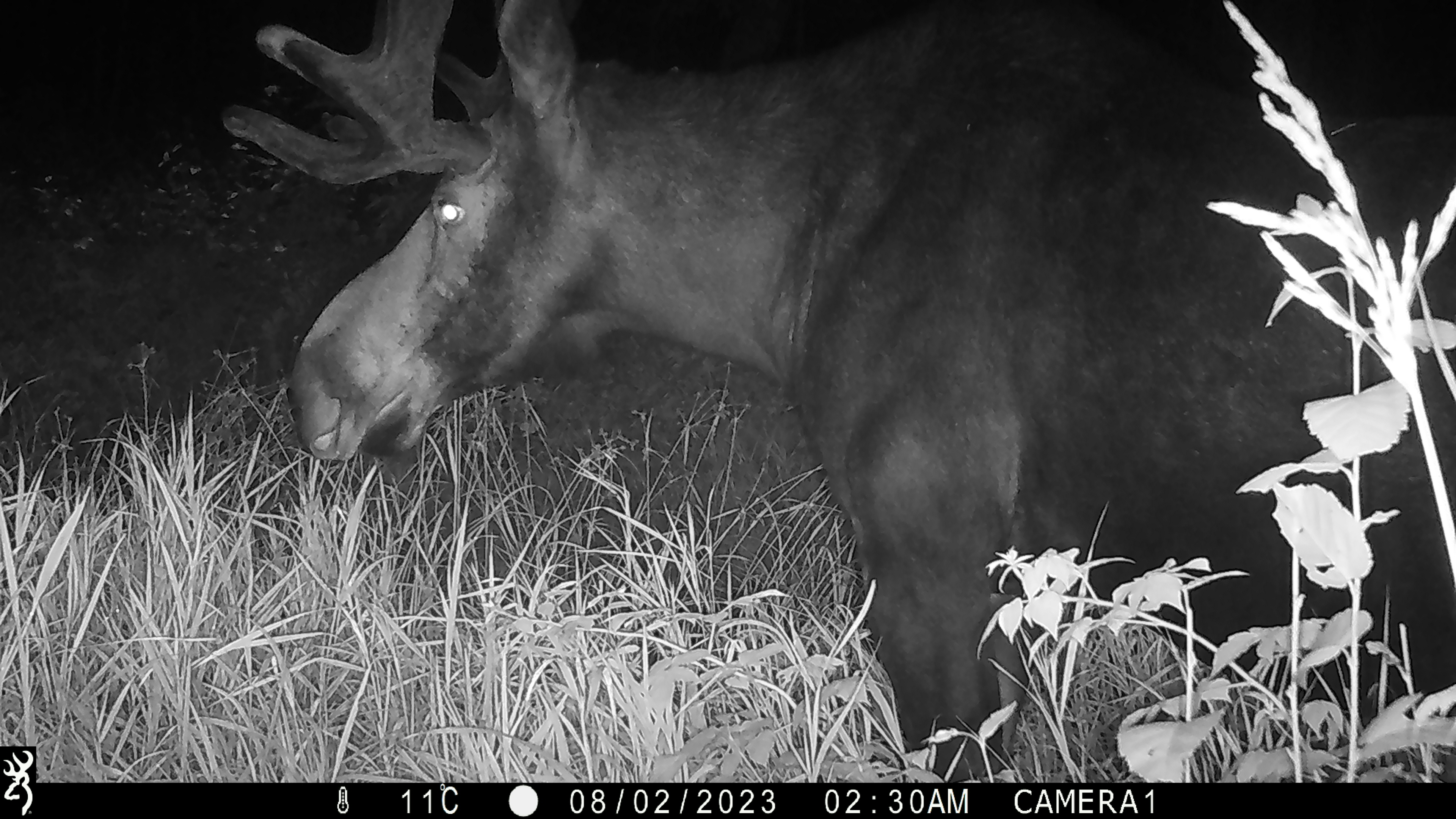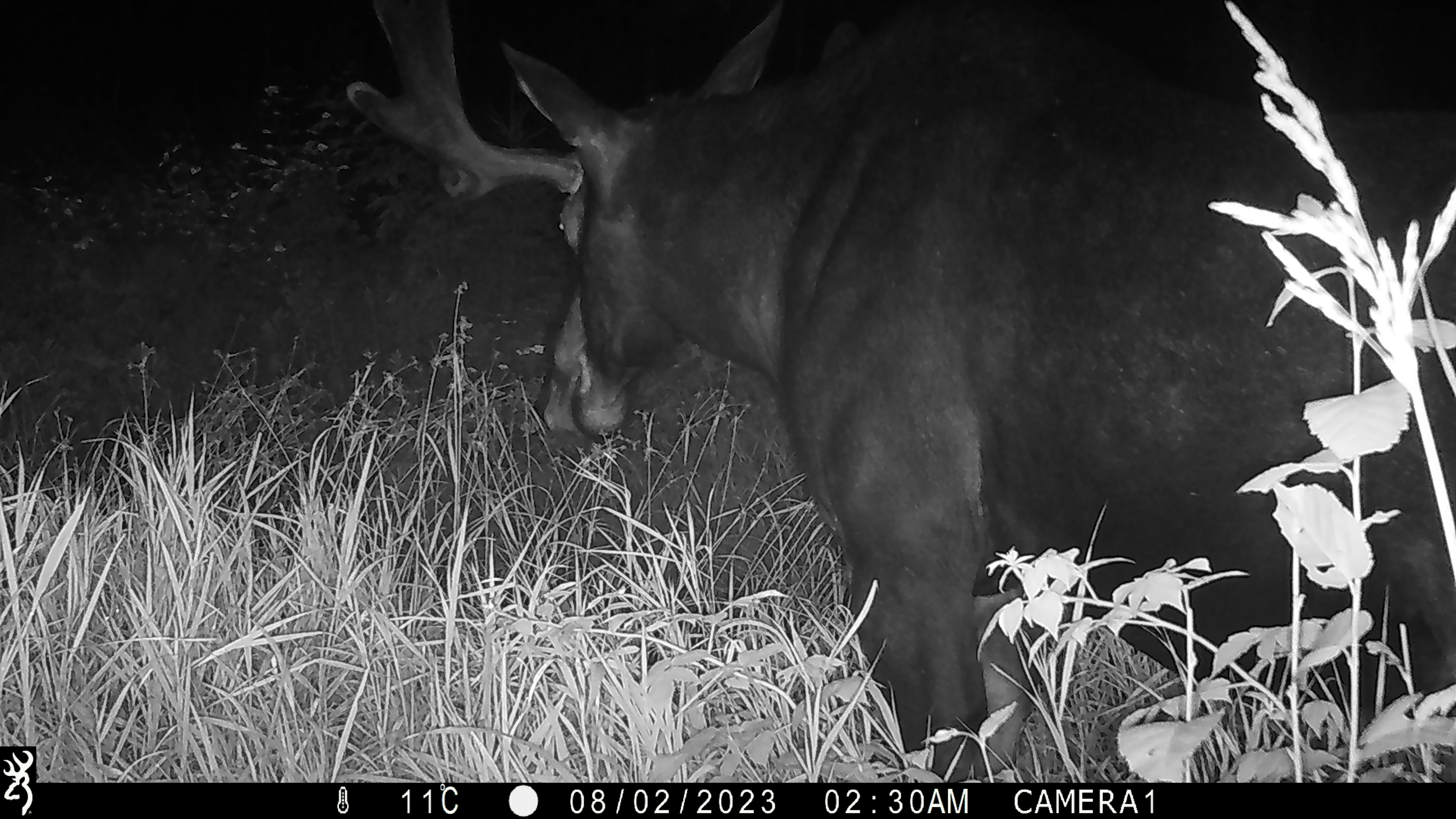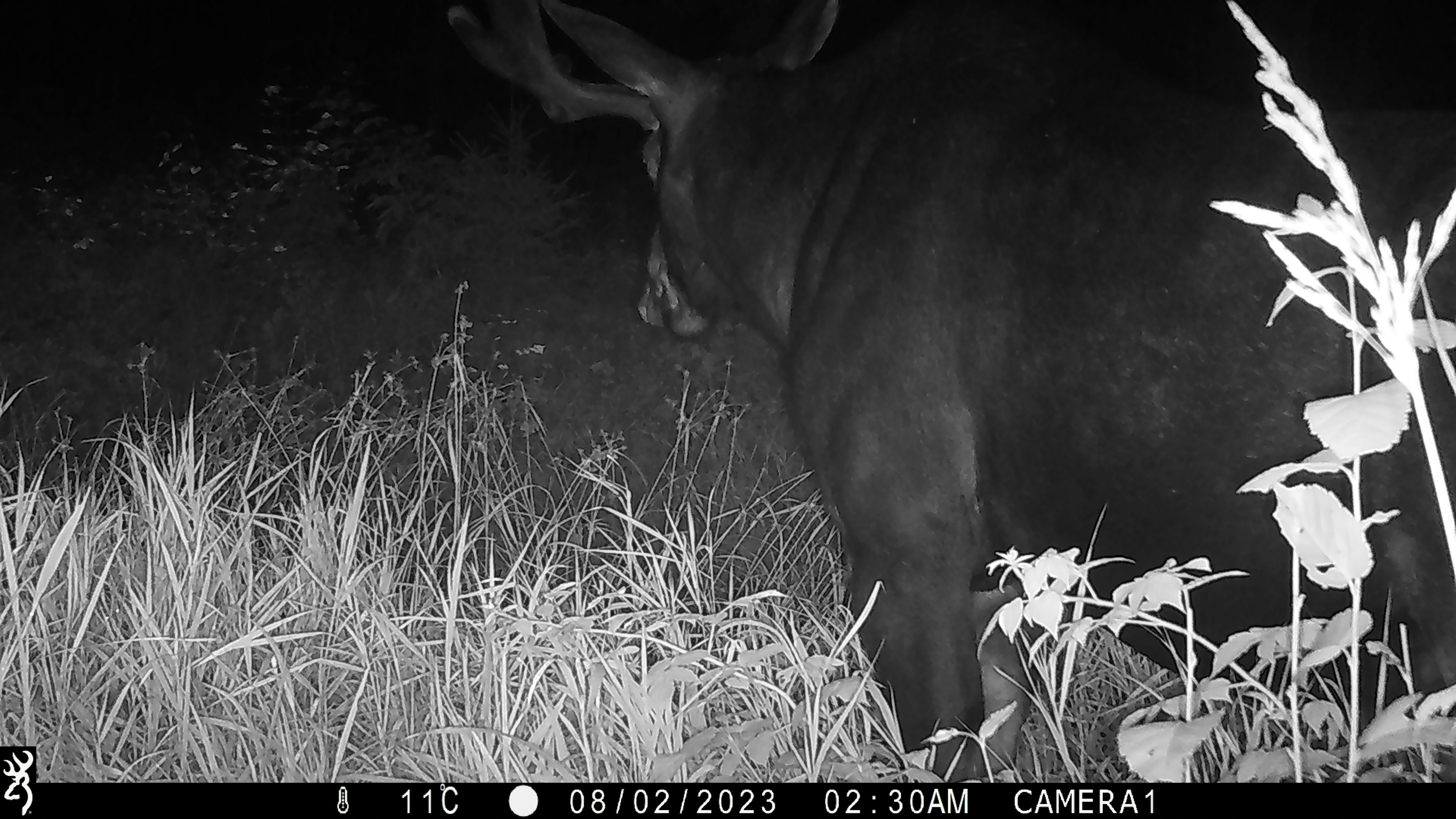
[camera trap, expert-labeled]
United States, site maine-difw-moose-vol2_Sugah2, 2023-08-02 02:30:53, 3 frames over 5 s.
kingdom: Animalia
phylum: Chordata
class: Mammalia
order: Artiodactyla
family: Cervidae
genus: Alces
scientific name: Alces alces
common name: moose